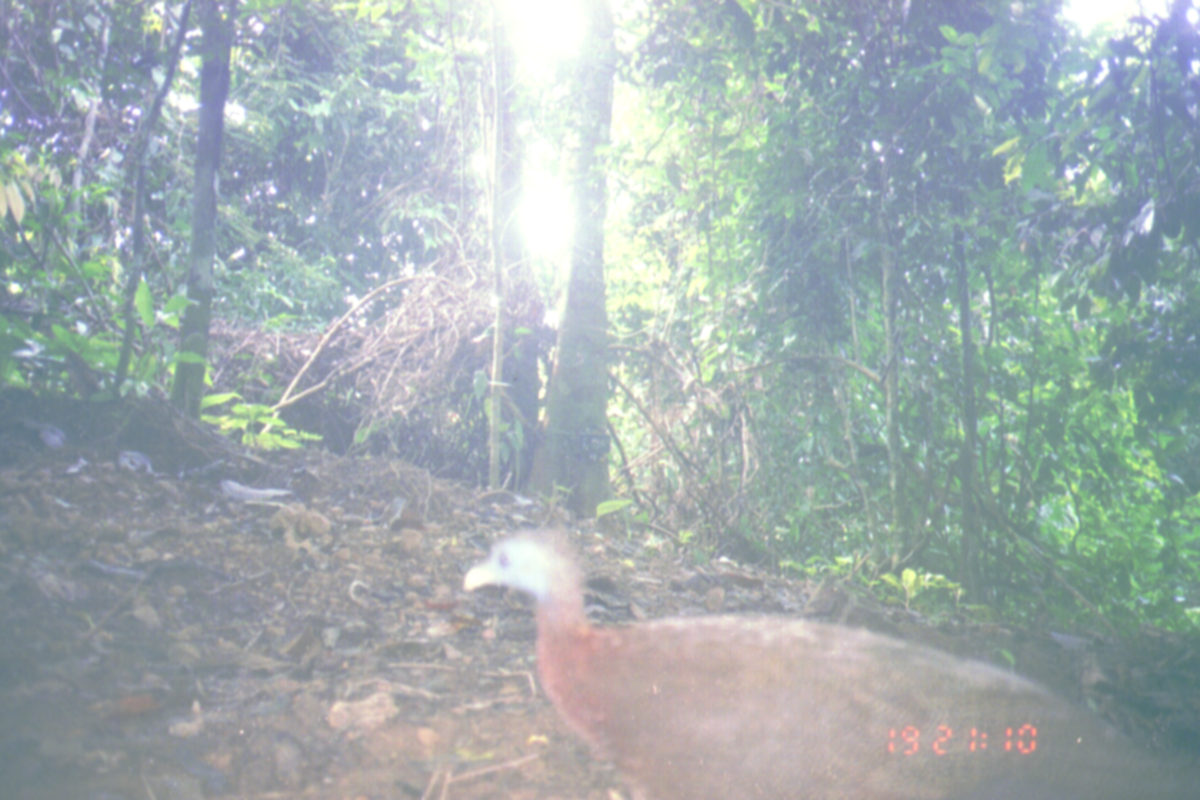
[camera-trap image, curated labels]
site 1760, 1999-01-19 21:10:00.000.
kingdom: Animalia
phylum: Chordata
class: Aves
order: Galliformes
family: Phasianidae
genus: Argusianus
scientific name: Argusianus argus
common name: great argus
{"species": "Argusianus argus (great argus)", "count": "1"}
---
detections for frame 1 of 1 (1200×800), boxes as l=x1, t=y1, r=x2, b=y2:
argusianus argus: l=463, t=526, r=1200, b=800